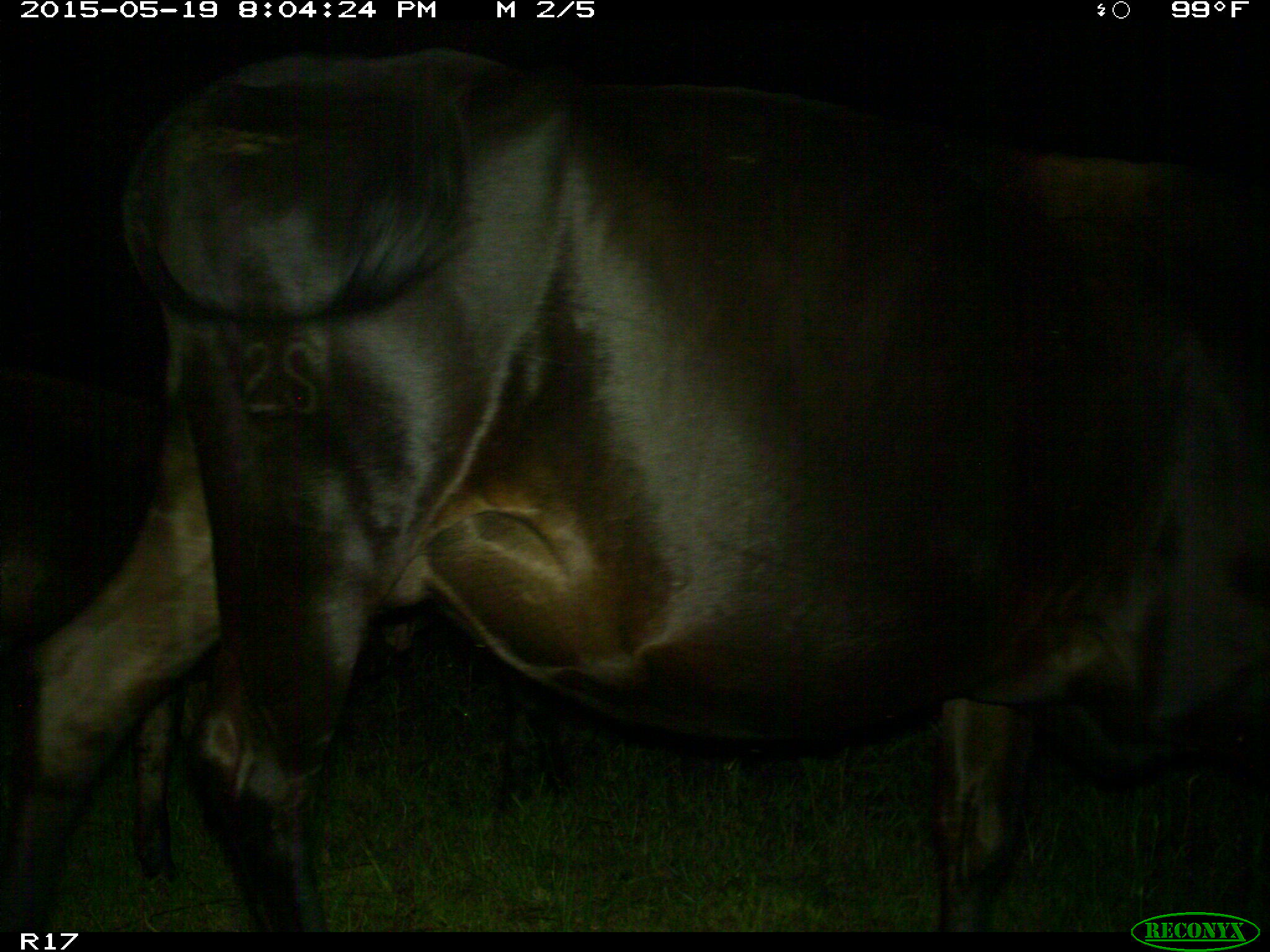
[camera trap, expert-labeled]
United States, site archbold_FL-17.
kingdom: Animalia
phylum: Chordata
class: Mammalia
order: Artiodactyla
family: Bovidae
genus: Bos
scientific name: Bos taurus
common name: domestic cow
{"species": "Bos taurus (domestic cow)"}